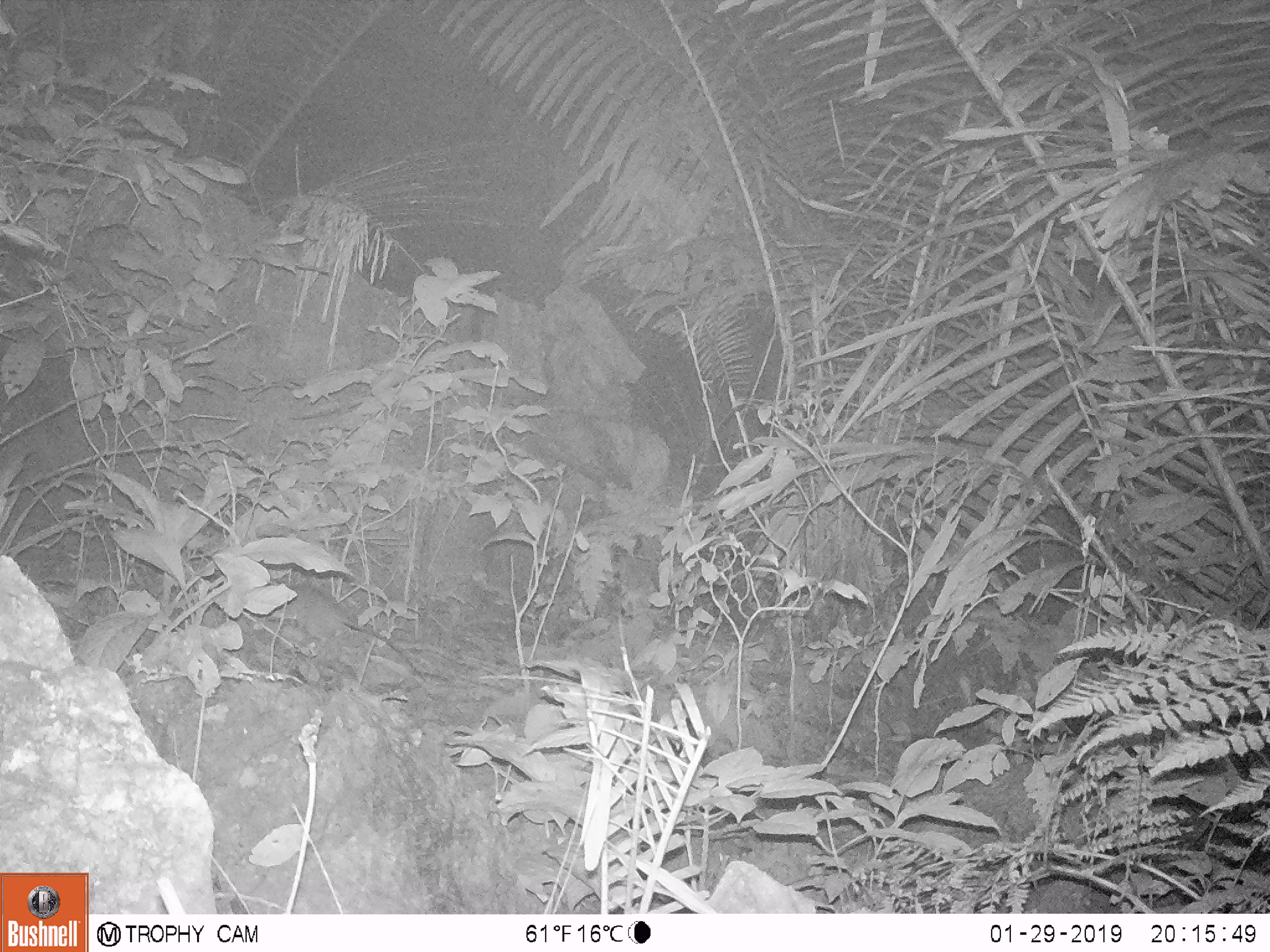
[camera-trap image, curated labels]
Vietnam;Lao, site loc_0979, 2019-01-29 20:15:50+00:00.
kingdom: Animalia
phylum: Chordata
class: Mammalia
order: Rodentia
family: Muridae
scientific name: Muridae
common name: old-world mice and rats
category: unidentified murid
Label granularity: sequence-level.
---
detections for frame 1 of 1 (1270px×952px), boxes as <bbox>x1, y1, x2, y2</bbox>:
unidentified murid: <bbox>267, 583, 425, 680</bbox>